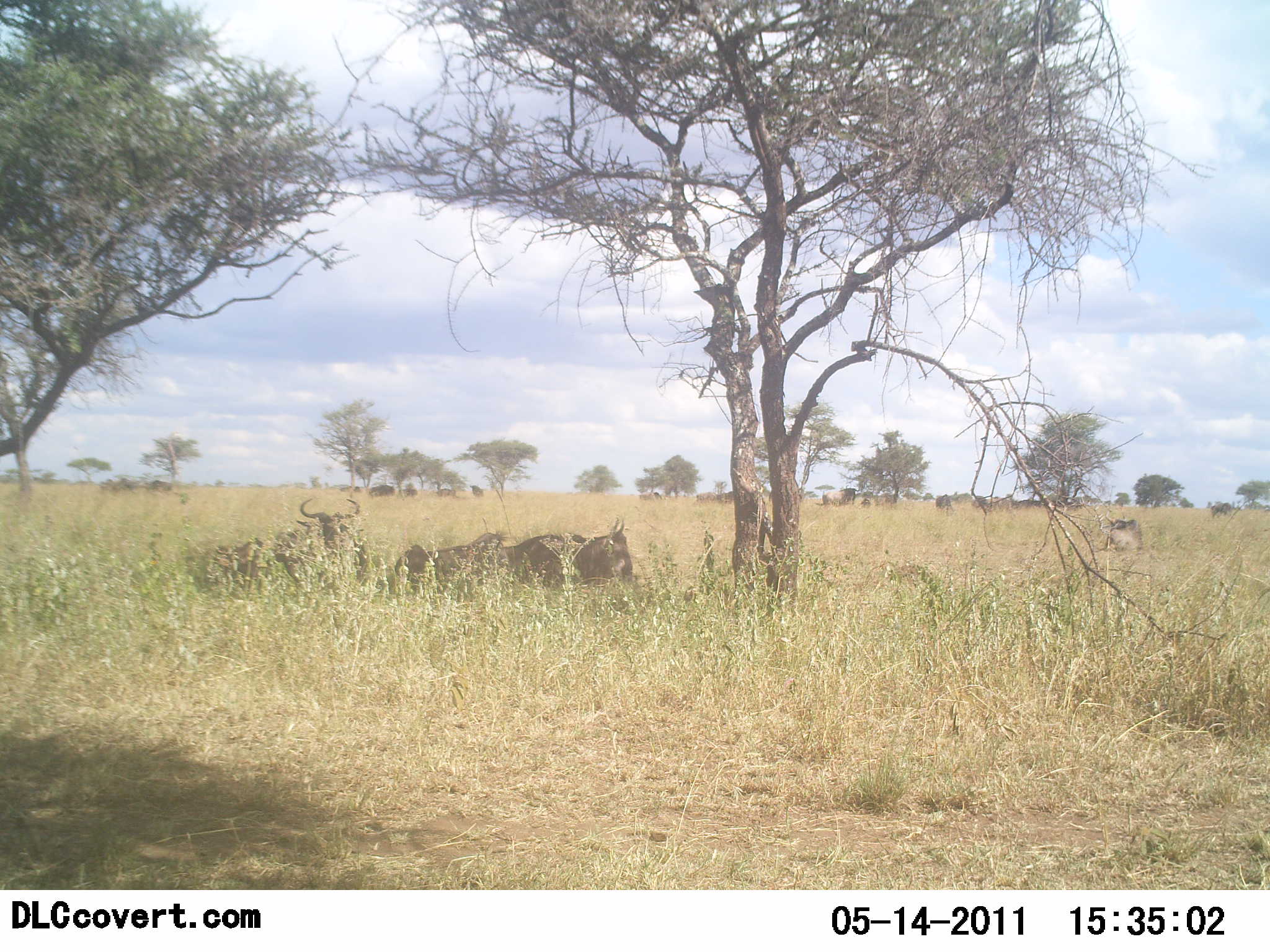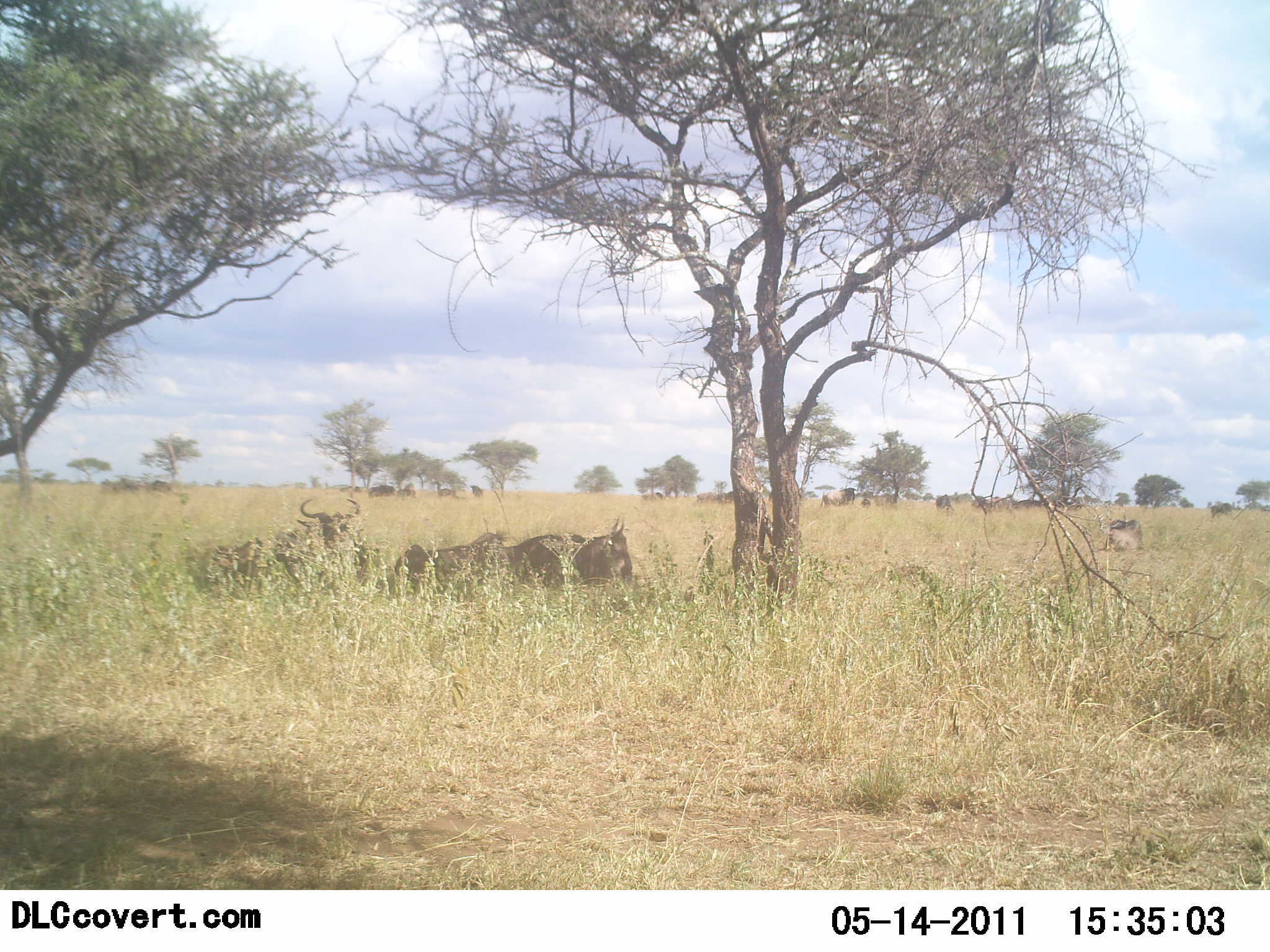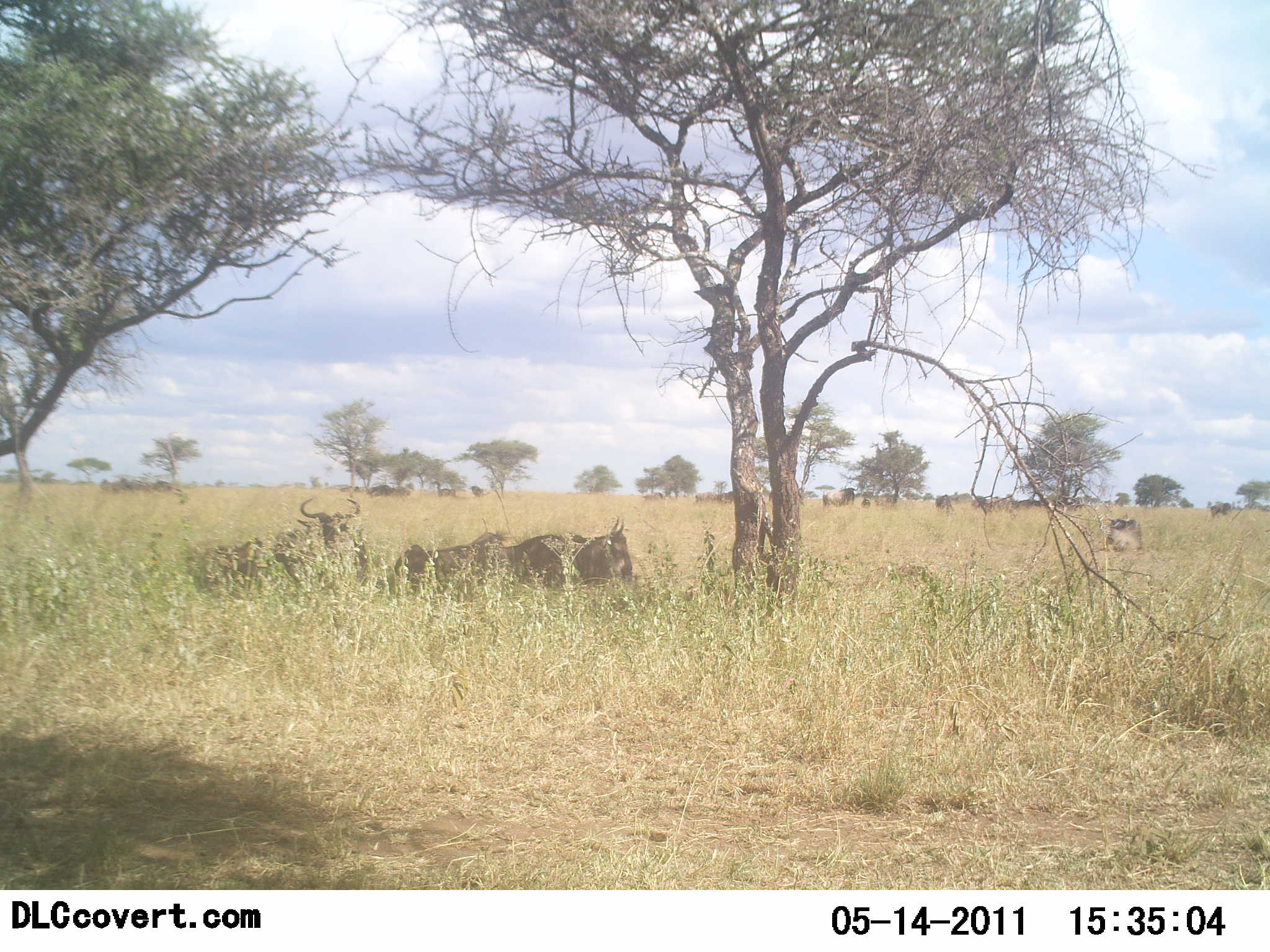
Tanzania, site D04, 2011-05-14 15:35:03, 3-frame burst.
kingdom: Animalia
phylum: Chordata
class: Mammalia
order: Artiodactyla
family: Bovidae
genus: Connochaetes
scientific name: Connochaetes taurinus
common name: blue wildebeest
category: wildebeest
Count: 11-50.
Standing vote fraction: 45%.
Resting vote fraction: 91%.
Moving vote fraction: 9%.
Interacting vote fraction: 0%.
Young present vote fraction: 0%.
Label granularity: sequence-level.